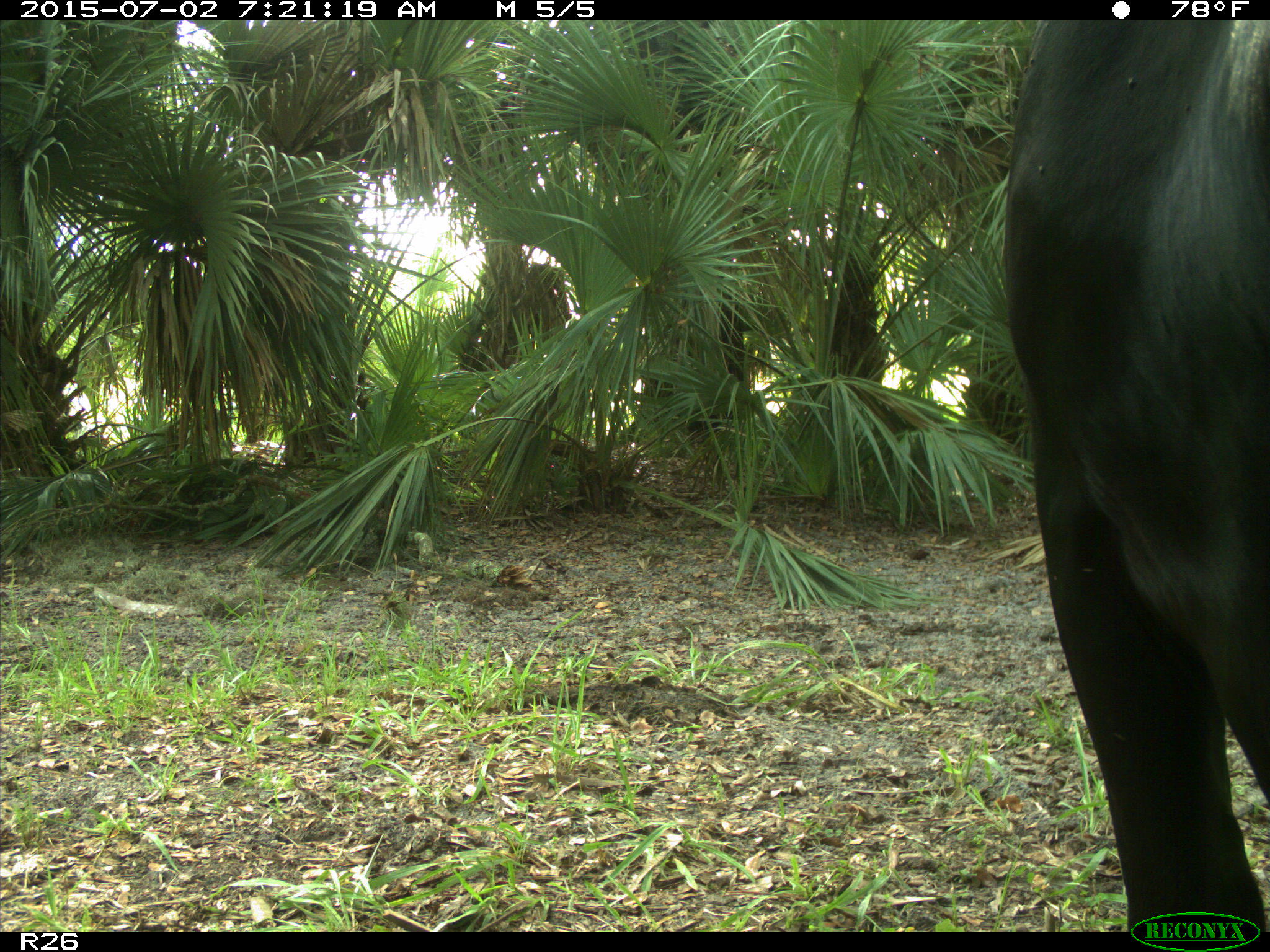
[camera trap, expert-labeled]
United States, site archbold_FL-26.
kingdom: Animalia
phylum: Chordata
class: Mammalia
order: Artiodactyla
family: Bovidae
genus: Bos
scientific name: Bos taurus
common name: domestic cow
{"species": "Bos taurus (domestic cow)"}